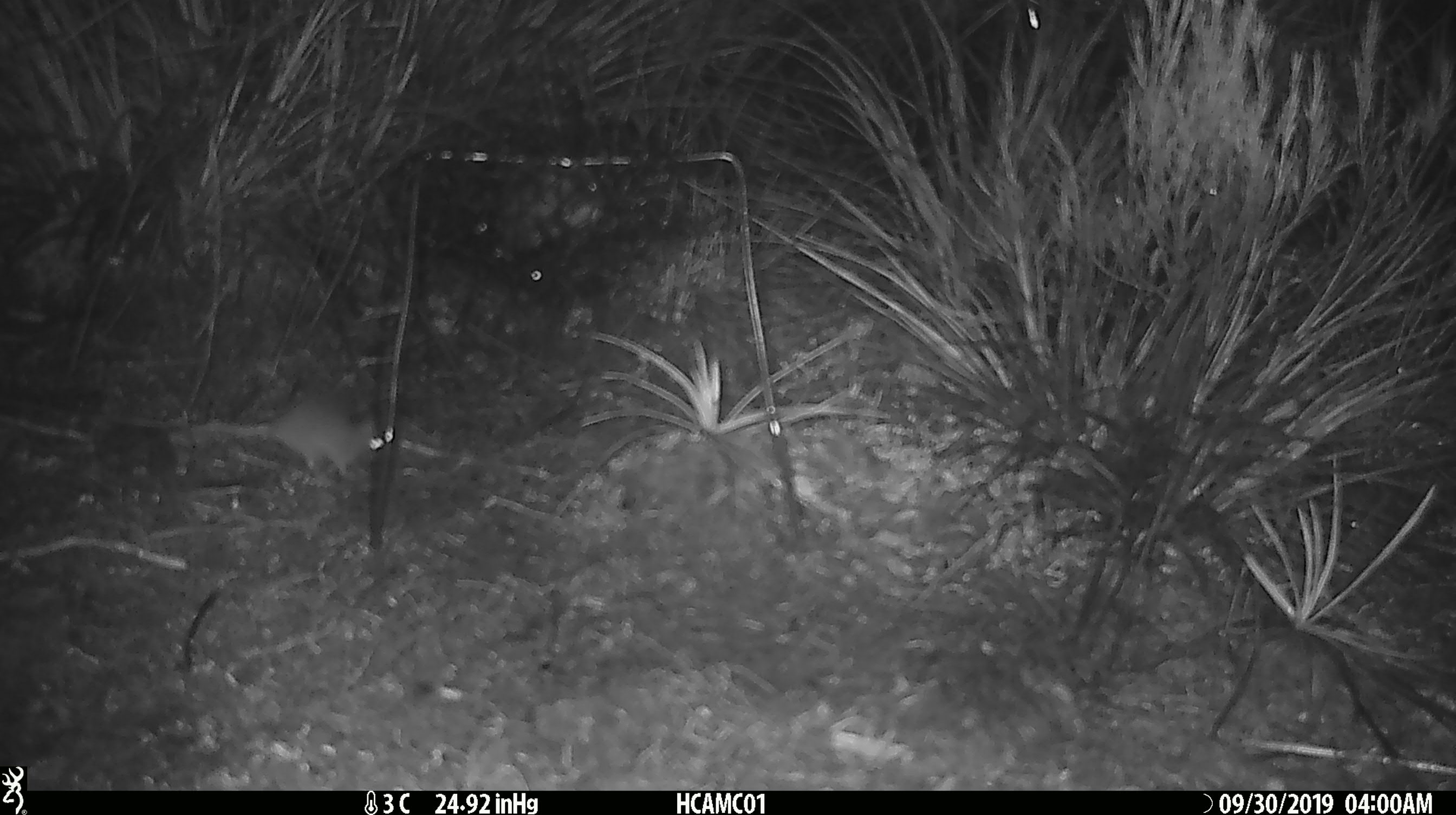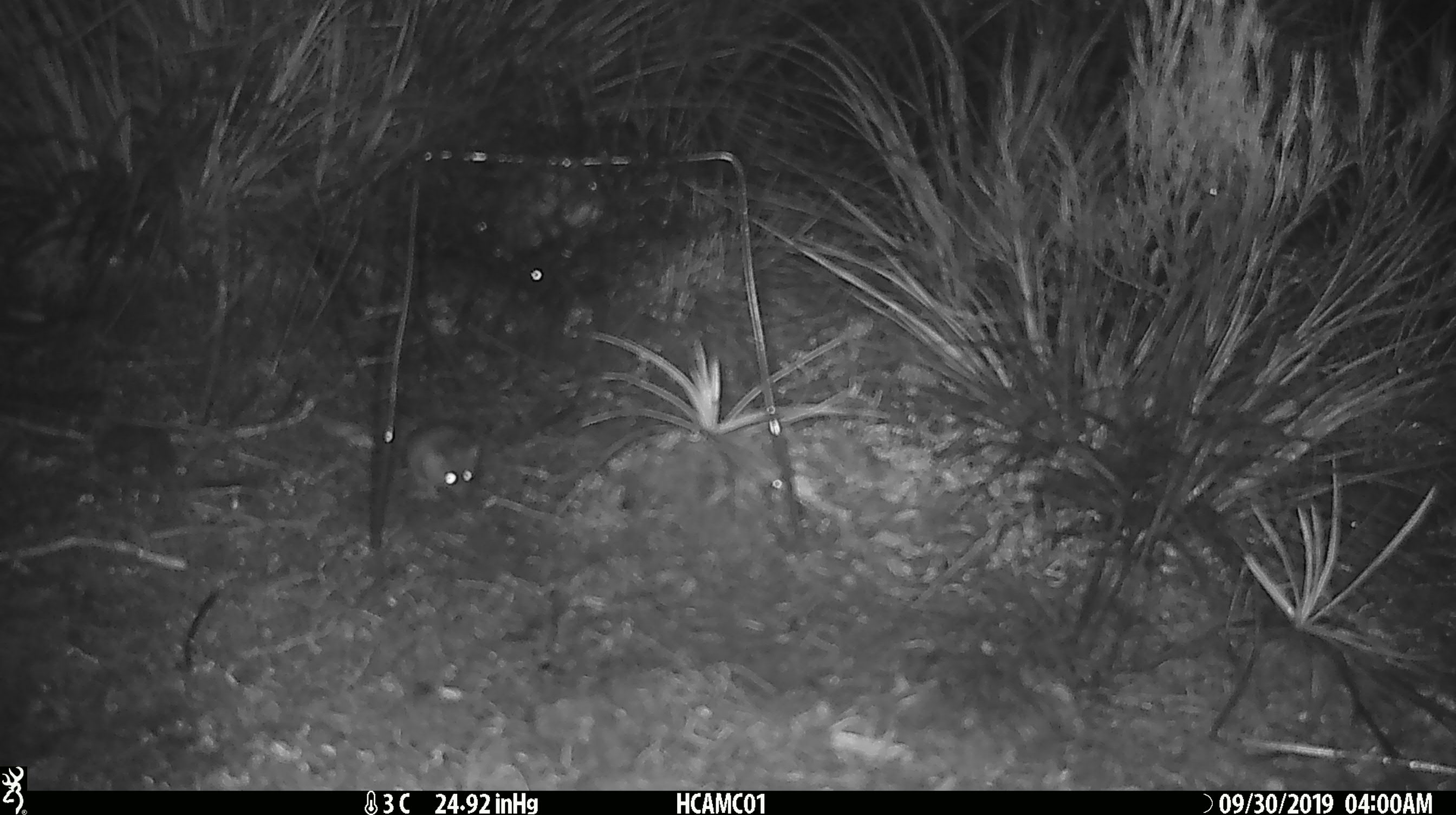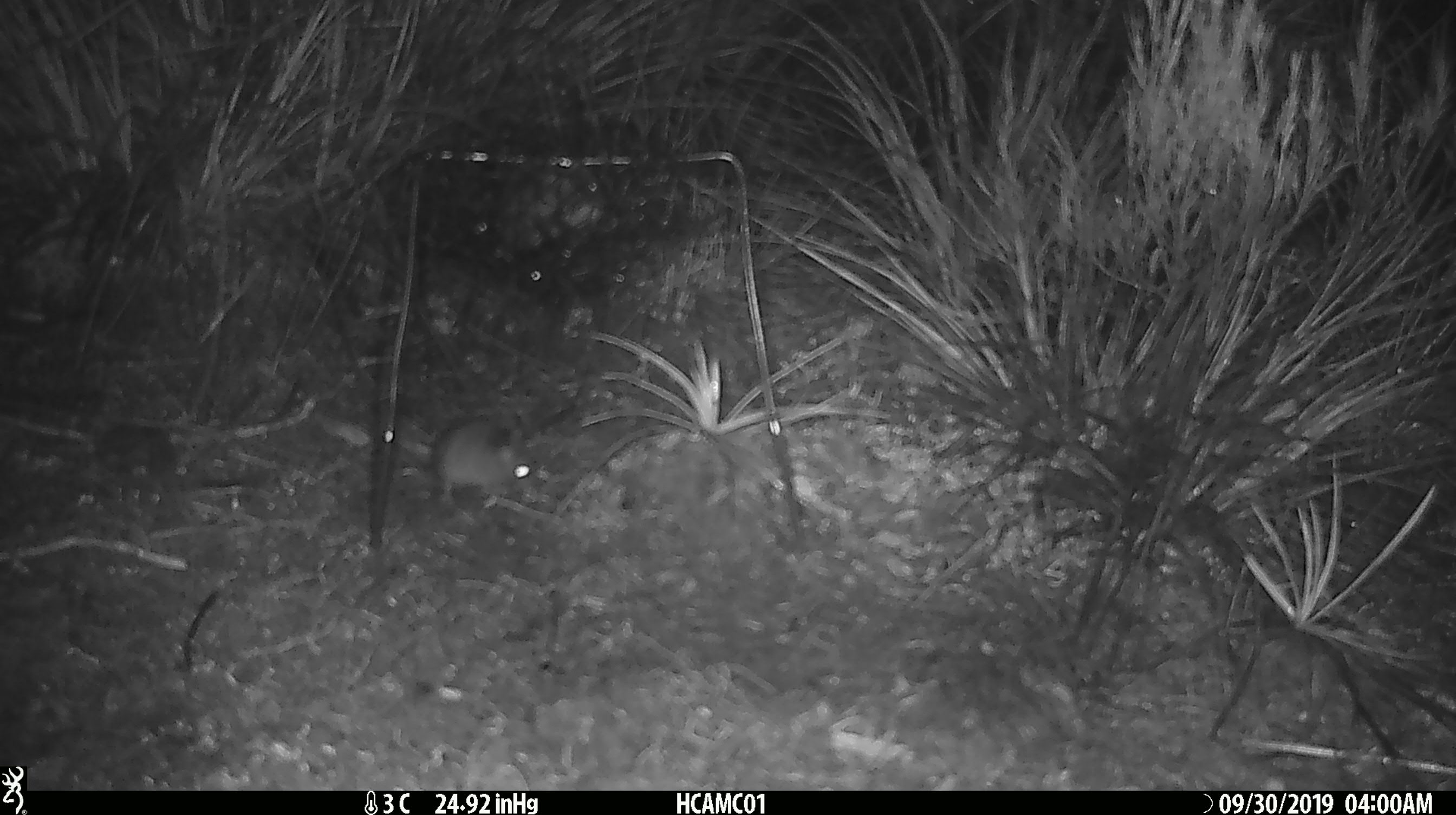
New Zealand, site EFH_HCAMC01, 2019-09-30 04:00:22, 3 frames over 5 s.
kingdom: Animalia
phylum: Chordata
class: Mammalia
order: Rodentia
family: Muridae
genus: Mus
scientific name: Mus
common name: mouse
Mouse (Mus).